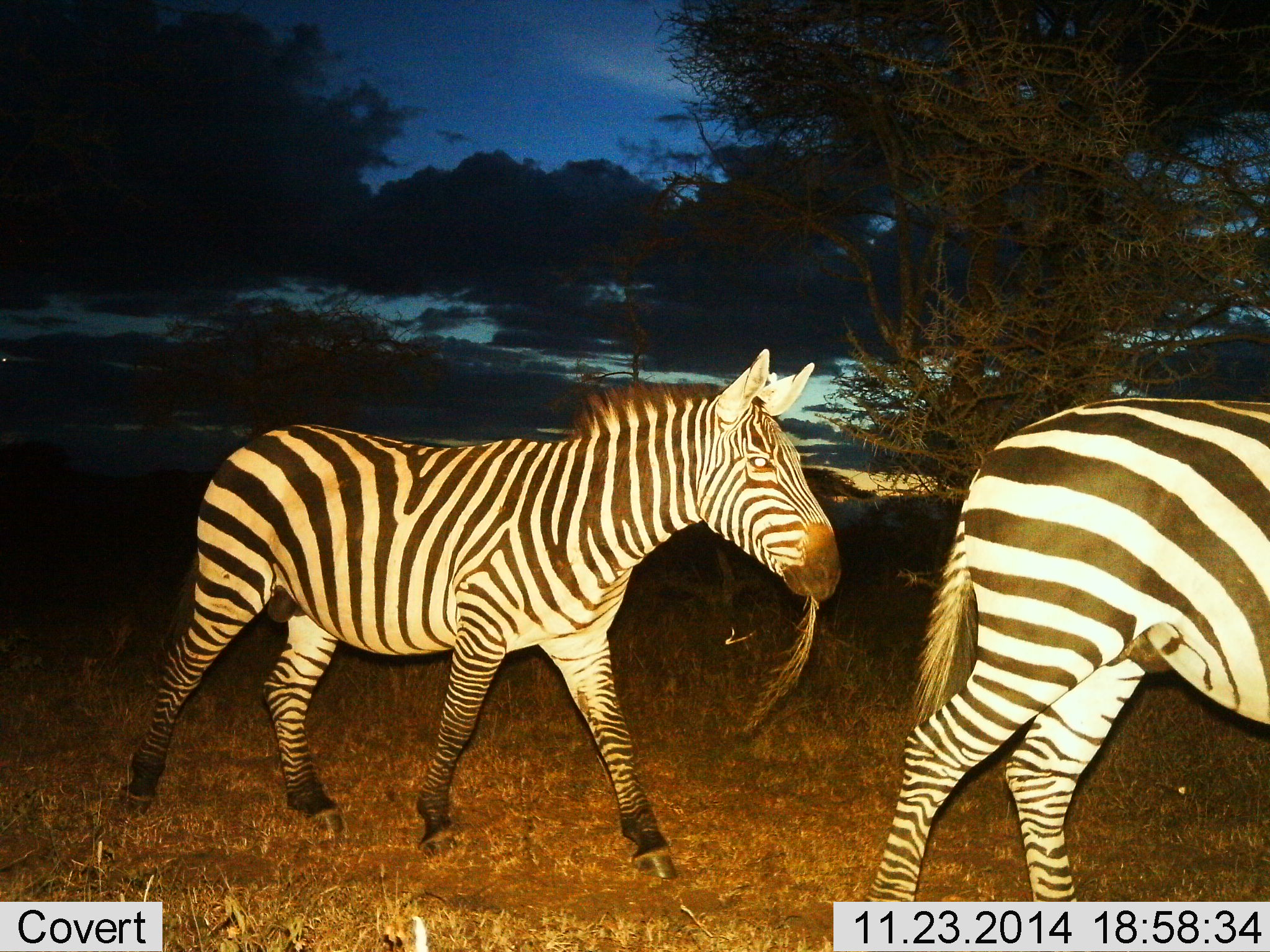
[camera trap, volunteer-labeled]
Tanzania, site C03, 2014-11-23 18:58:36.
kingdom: Animalia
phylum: Chordata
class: Mammalia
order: Perissodactyla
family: Equidae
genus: Equus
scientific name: Equus quagga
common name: plains zebra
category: zebra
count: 2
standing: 10%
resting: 0%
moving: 90%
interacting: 0%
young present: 10%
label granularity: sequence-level